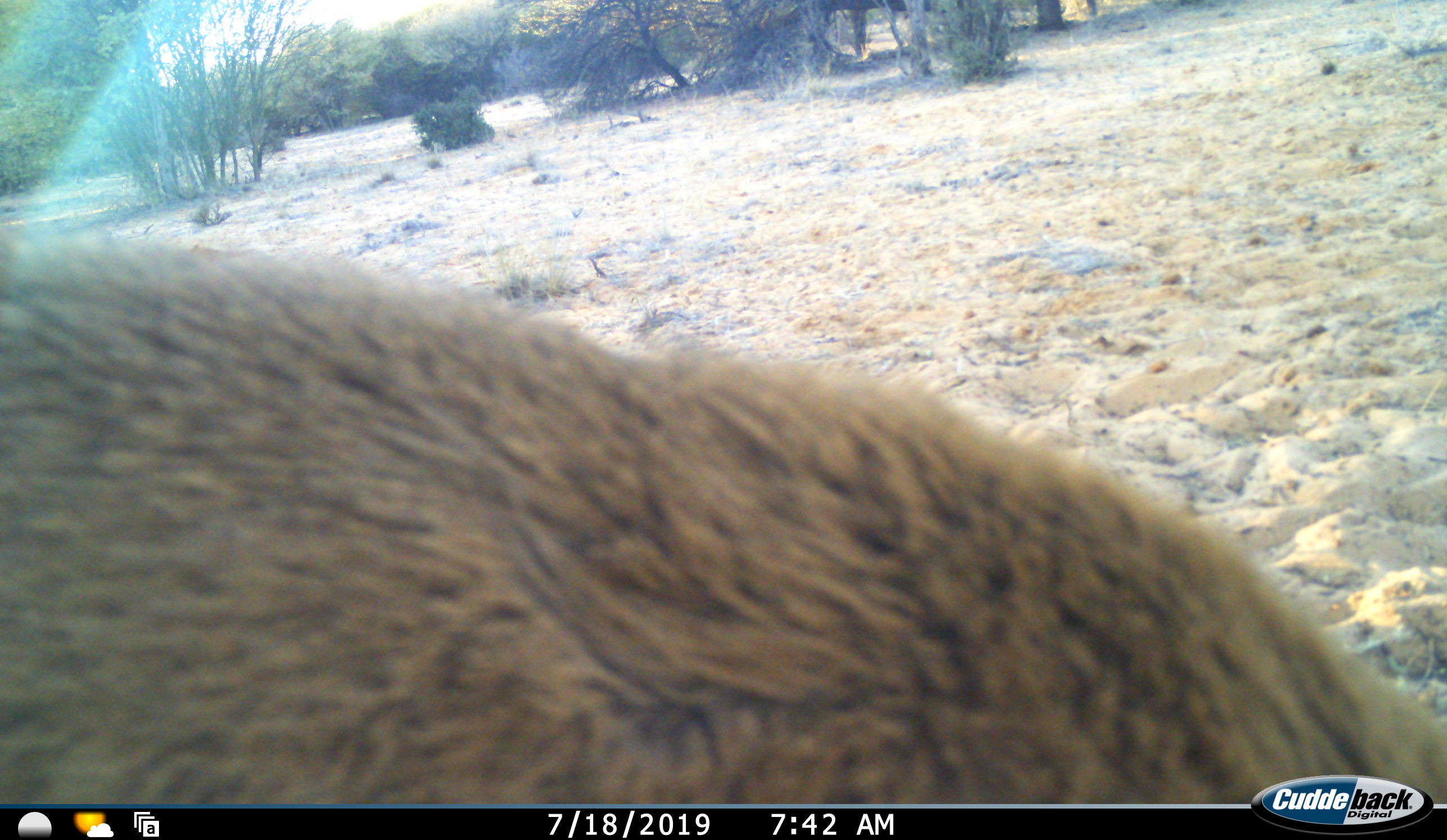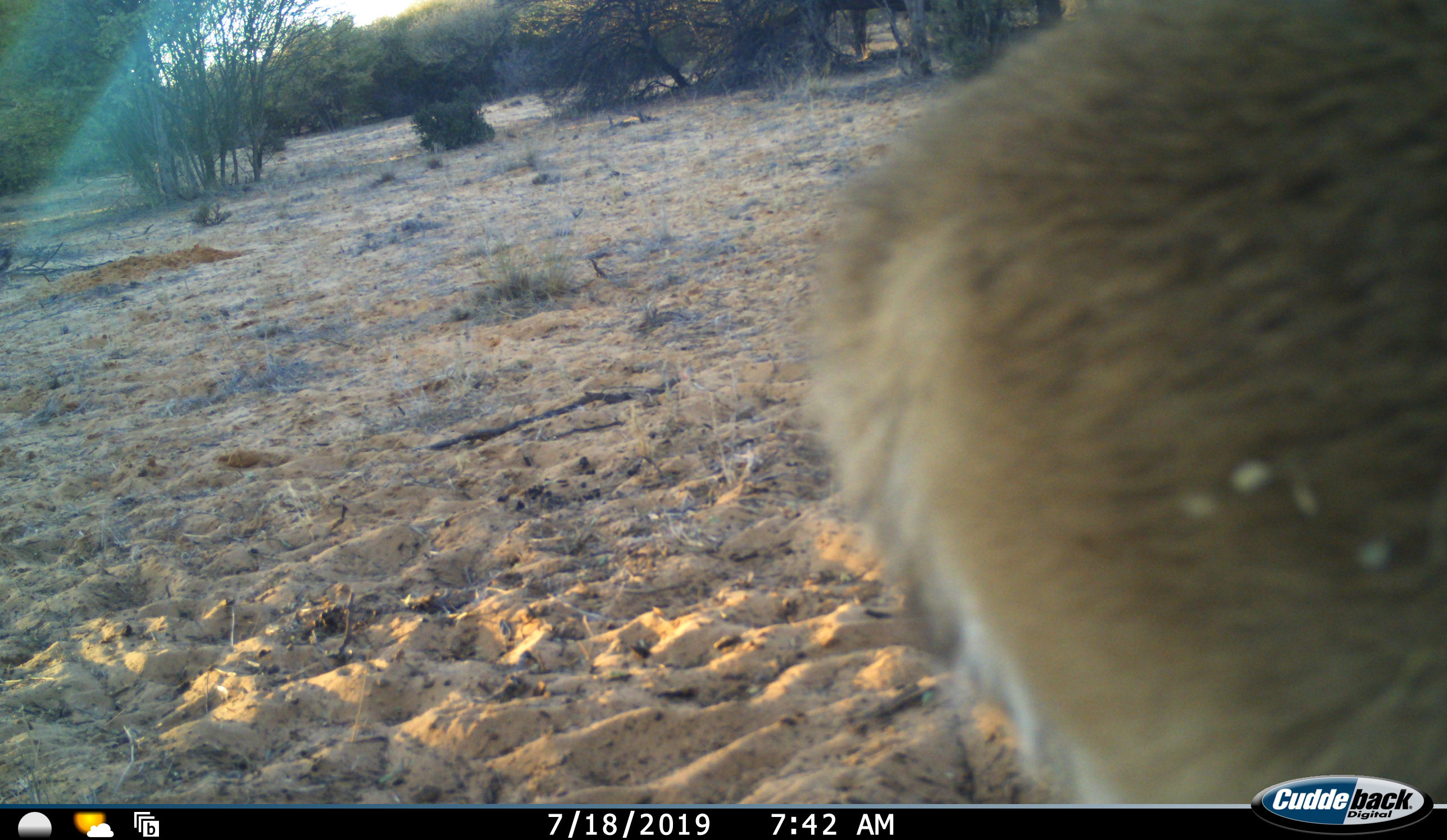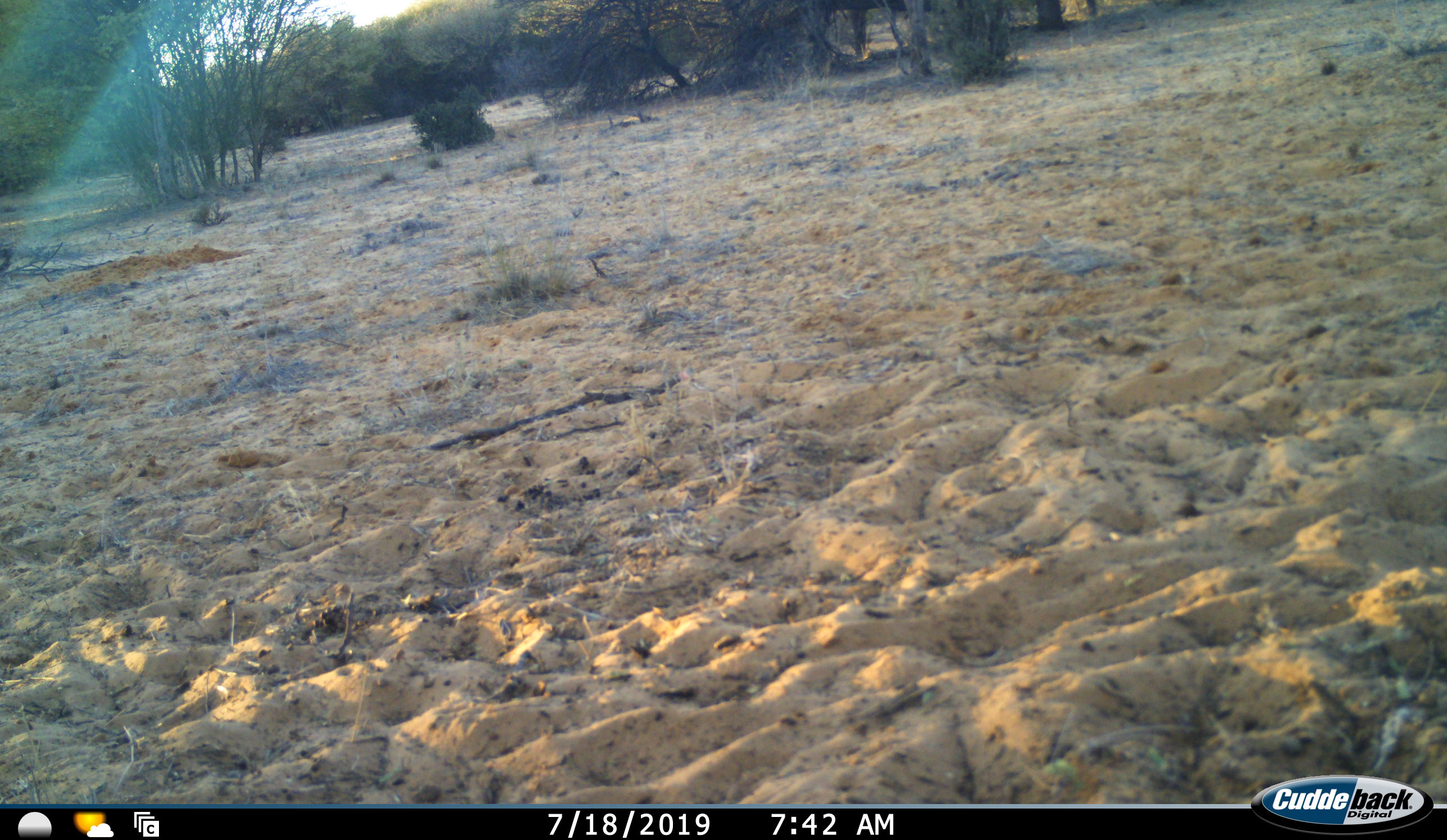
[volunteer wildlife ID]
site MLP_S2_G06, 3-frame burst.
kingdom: Animalia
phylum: Chordata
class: Mammalia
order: Artiodactyla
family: Bovidae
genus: Sylvicapra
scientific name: Sylvicapra grimmia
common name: common duiker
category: duikercommongrey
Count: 1.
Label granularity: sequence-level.